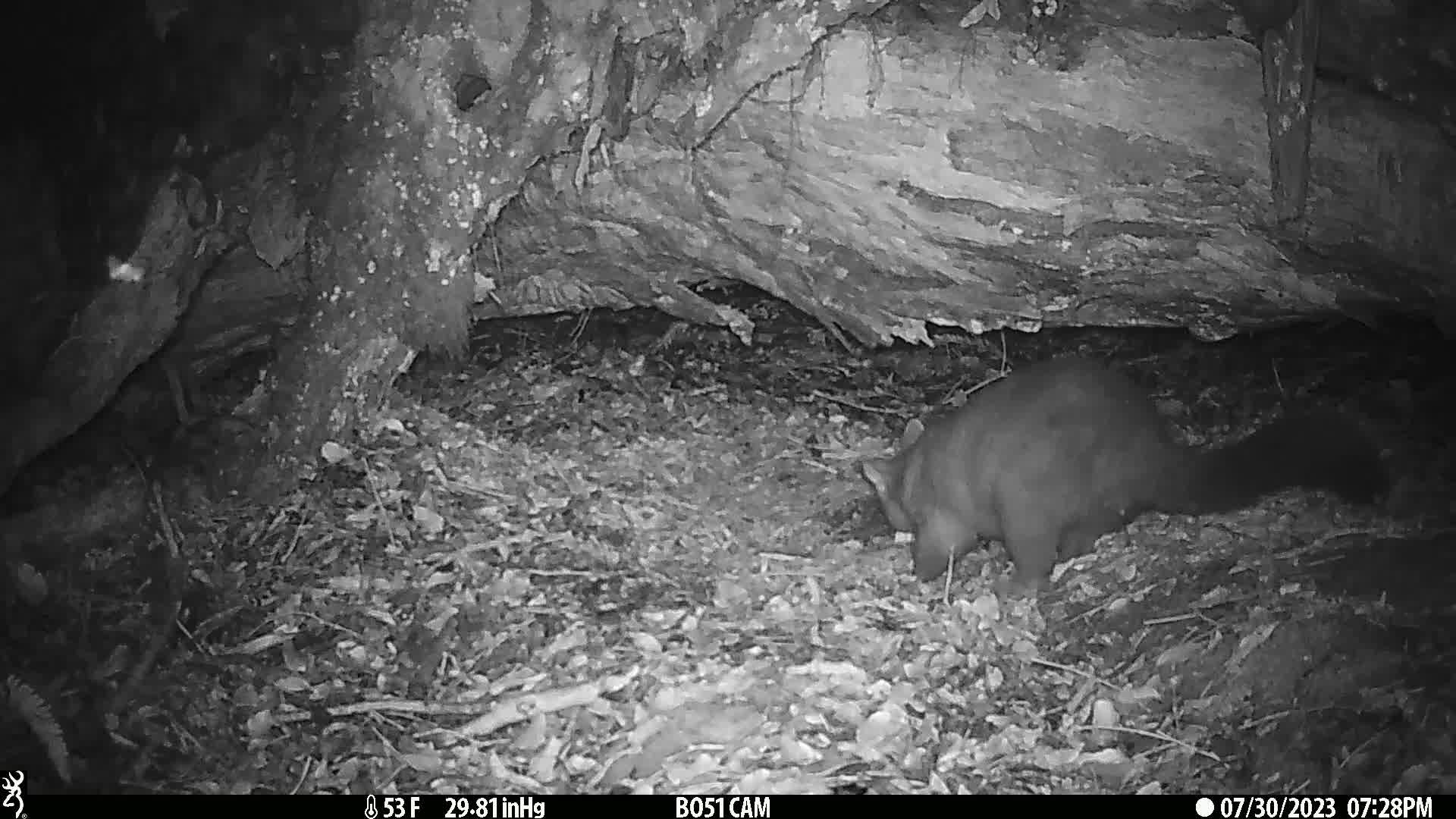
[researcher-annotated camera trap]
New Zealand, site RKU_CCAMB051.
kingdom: Animalia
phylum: Chordata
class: Mammalia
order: Diprotodontia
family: Phalangeridae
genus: Trichosurus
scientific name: Trichosurus vulpecula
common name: common brushtail possum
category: possum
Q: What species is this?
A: Possum (common brushtail possum) (Trichosurus vulpecula).